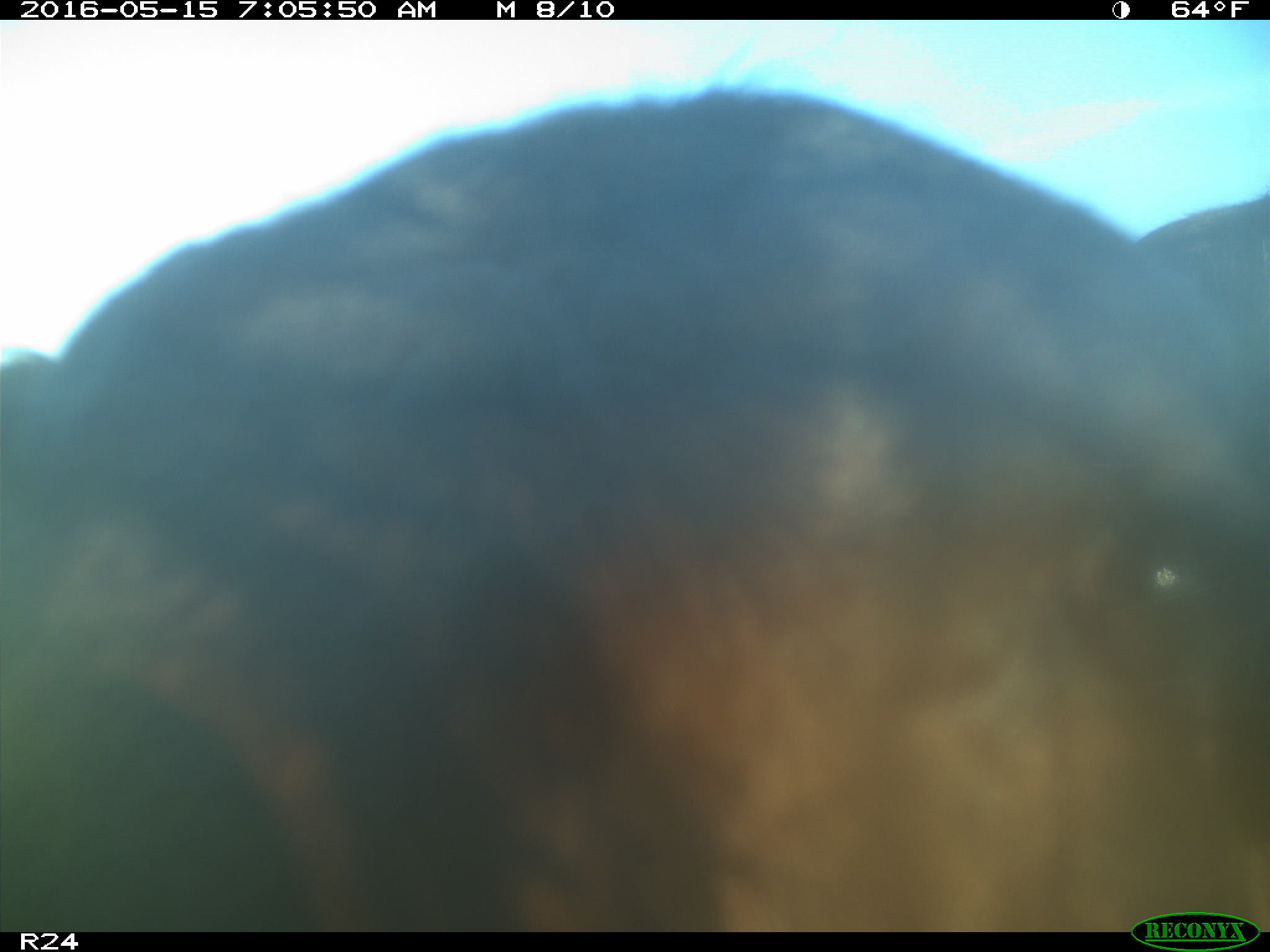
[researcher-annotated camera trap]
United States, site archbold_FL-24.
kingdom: Animalia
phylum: Chordata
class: Mammalia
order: Artiodactyla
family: Bovidae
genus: Bos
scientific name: Bos taurus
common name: domestic cow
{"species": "Bos taurus (domestic cow)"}